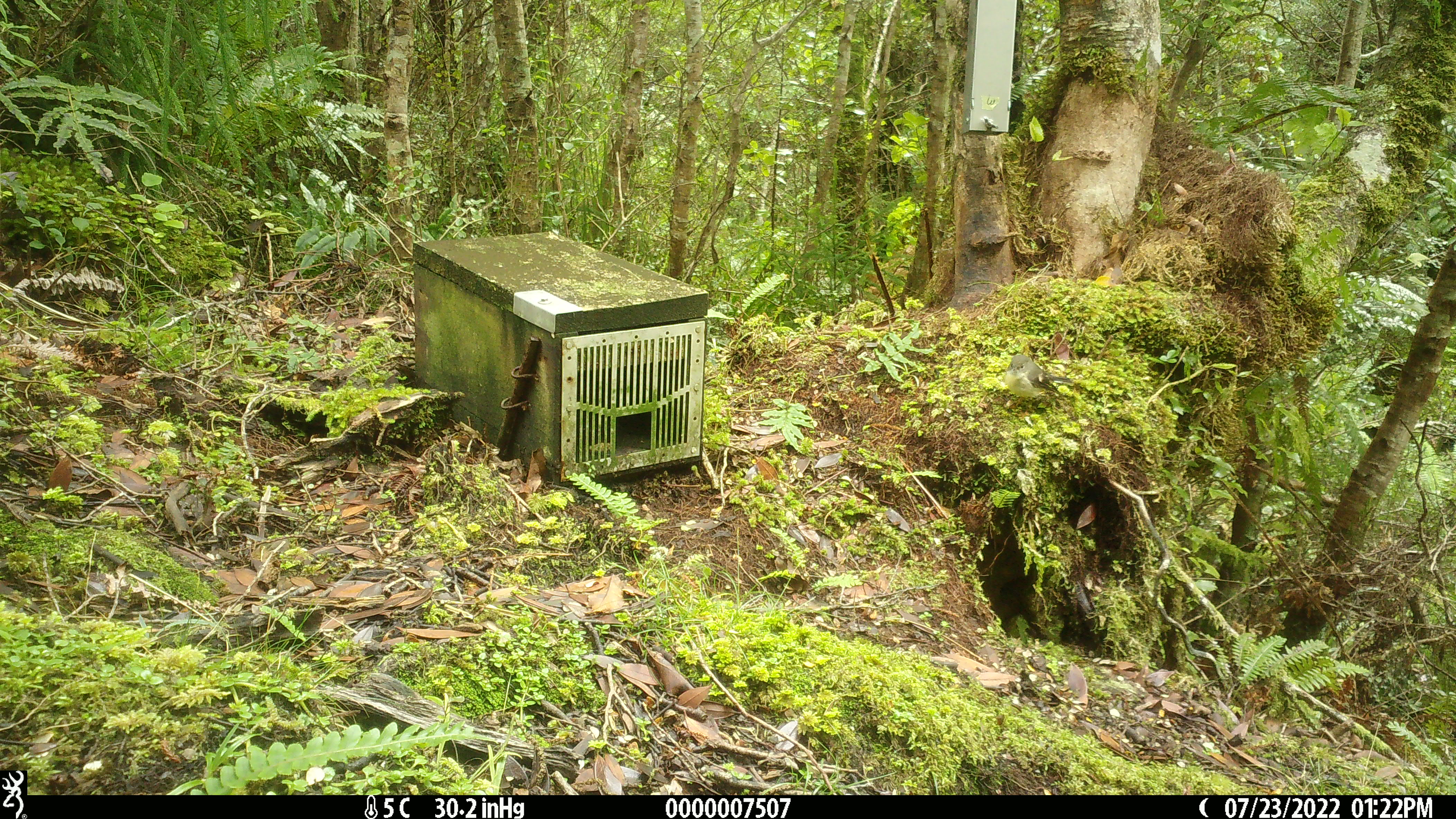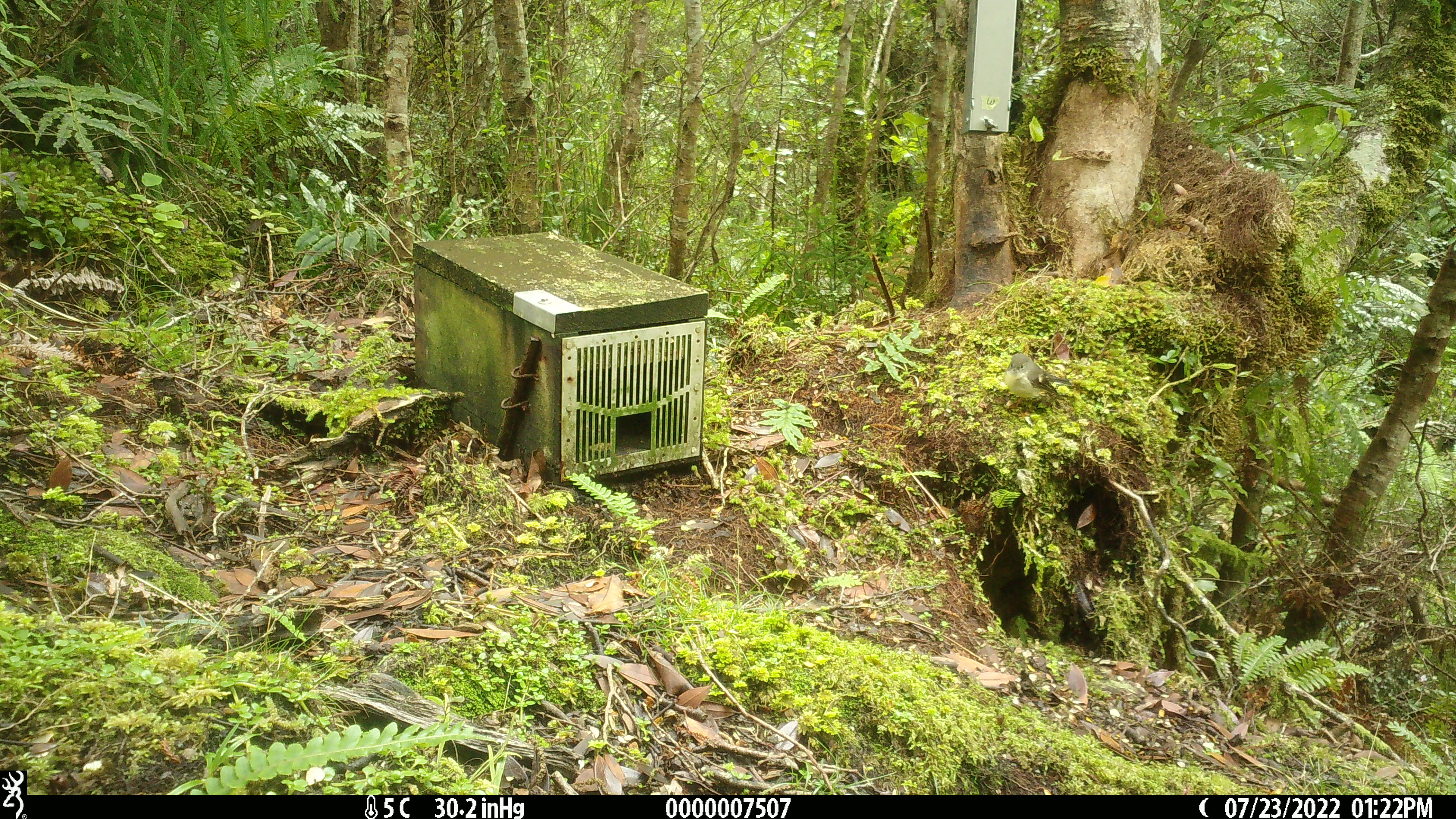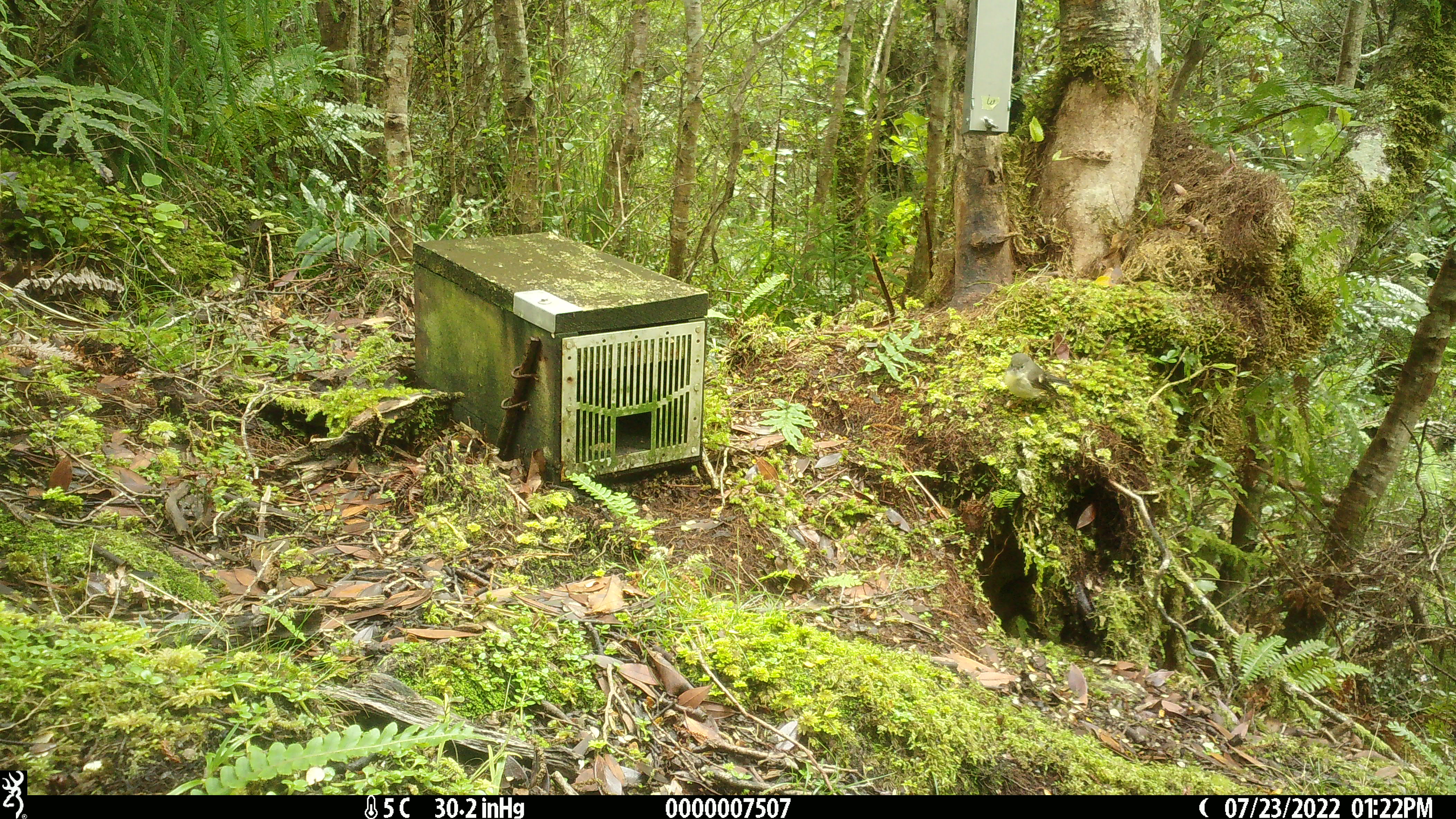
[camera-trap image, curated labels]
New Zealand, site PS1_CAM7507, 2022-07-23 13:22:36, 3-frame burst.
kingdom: Animalia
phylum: Chordata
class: Aves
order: Passeriformes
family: Petroicidae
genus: Petroica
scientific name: Petroica macrocephala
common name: tomtit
Tomtit (Petroica macrocephala).